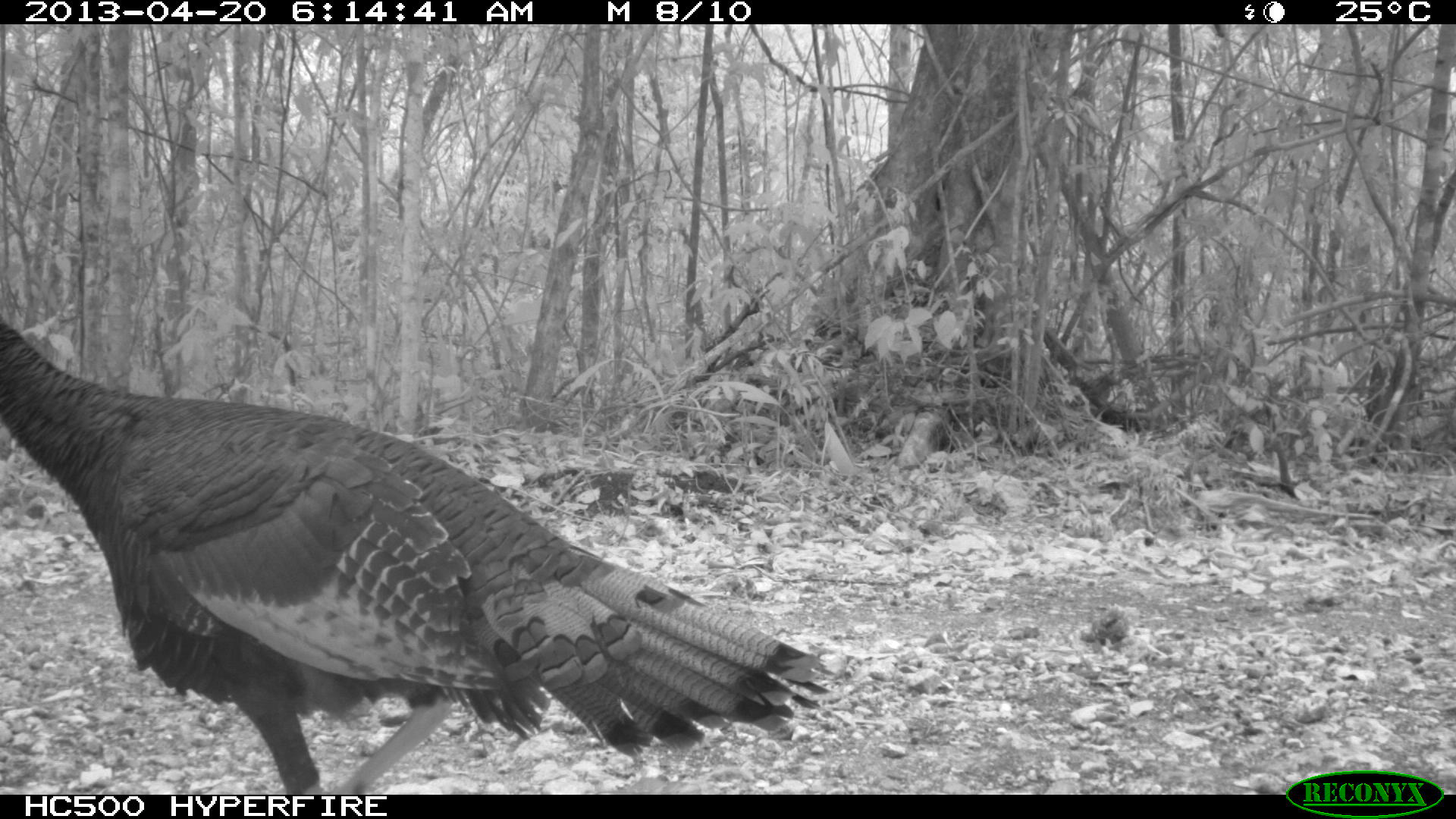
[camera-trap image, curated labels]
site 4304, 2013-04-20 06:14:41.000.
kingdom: Animalia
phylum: Chordata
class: Aves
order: Galliformes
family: Phasianidae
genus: Meleagris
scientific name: Meleagris ocellata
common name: ocellated turkey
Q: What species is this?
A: Meleagris ocellata (ocellated turkey).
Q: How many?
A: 1.